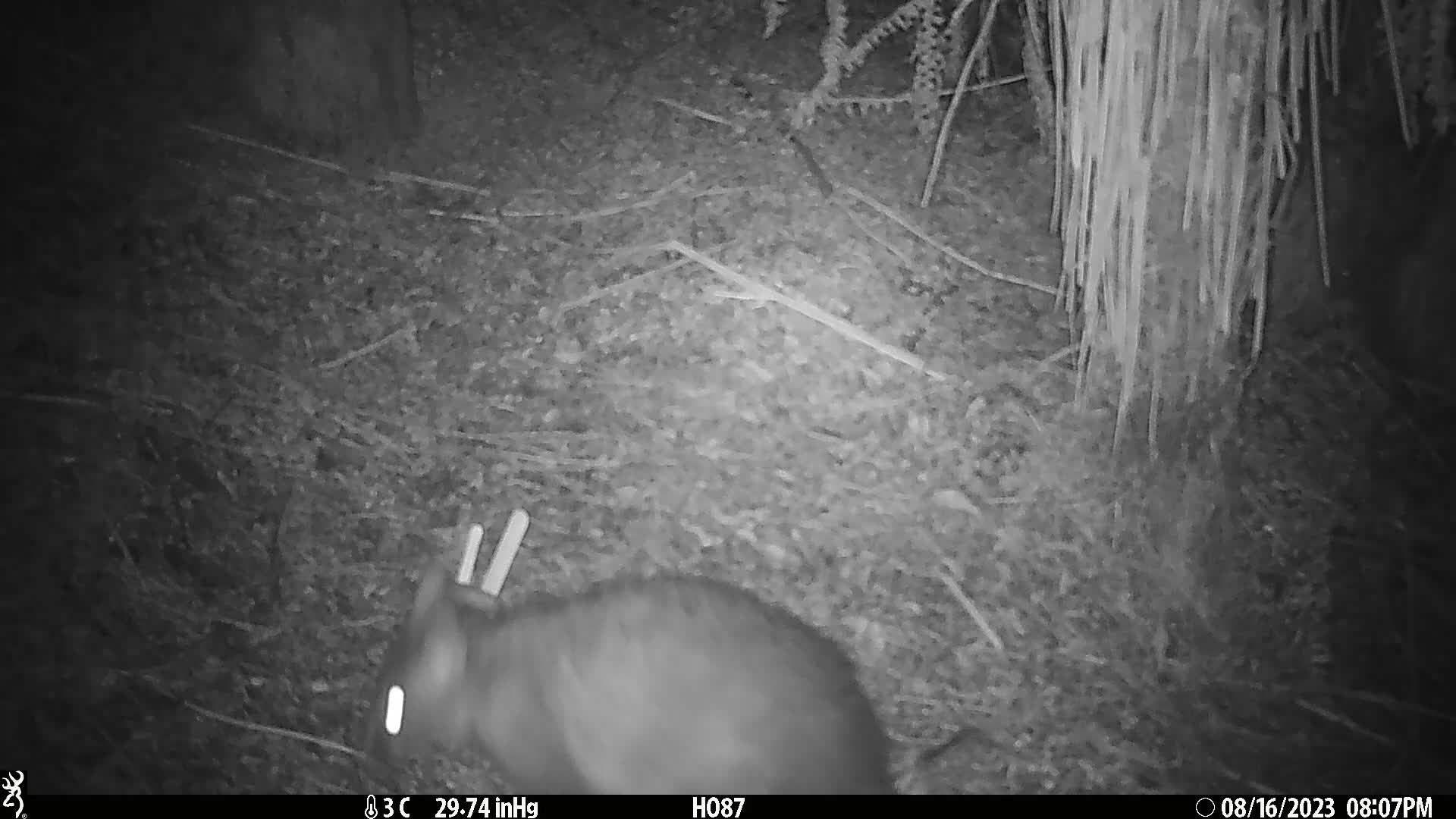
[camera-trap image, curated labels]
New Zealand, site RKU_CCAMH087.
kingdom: Animalia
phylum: Chordata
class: Mammalia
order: Diprotodontia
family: Phalangeridae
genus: Trichosurus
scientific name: Trichosurus vulpecula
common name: common brushtail possum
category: possum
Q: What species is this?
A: Possum (common brushtail possum) (Trichosurus vulpecula).